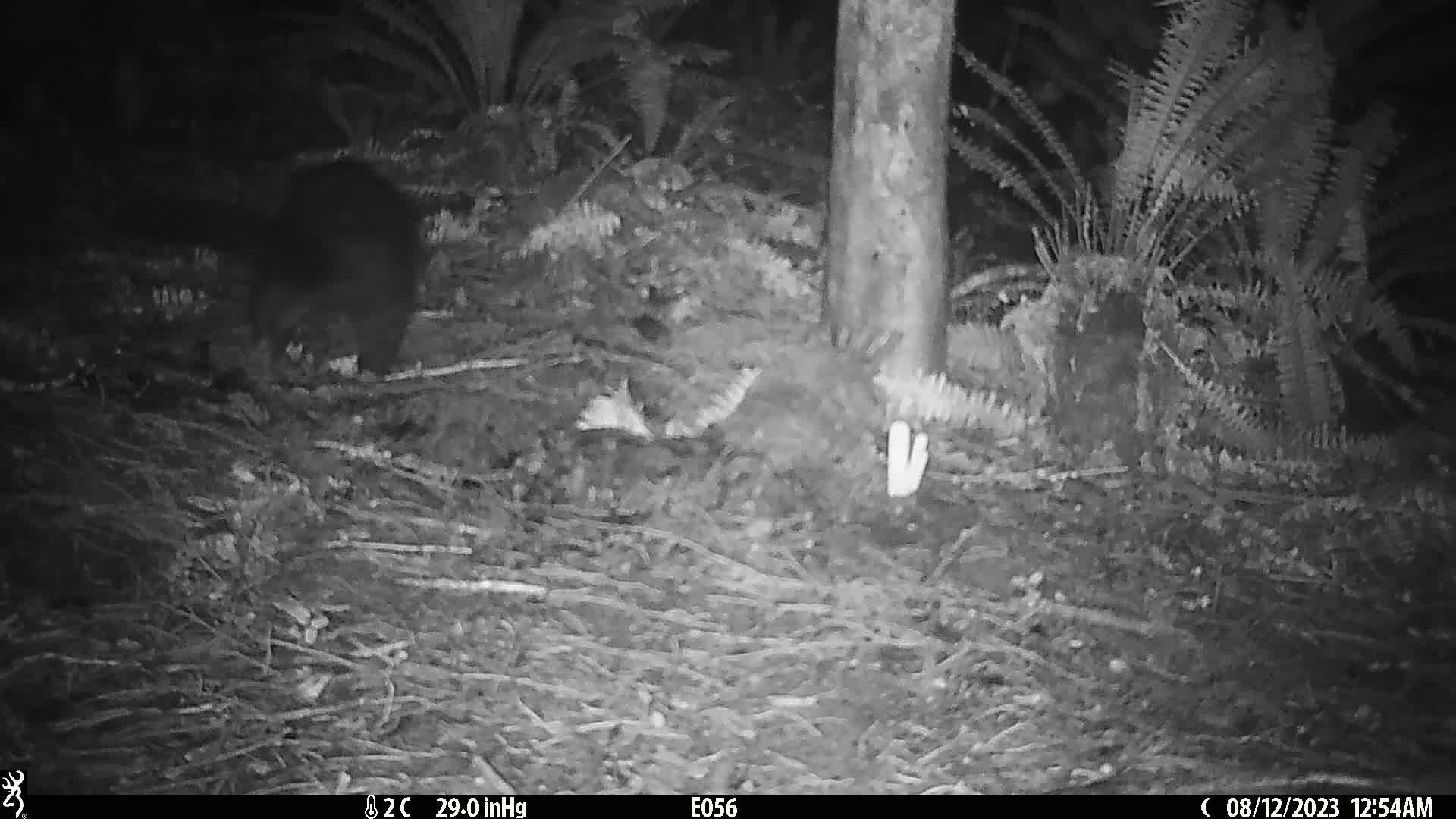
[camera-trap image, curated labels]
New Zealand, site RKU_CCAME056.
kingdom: Animalia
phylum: Chordata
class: Mammalia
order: Diprotodontia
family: Phalangeridae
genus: Trichosurus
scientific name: Trichosurus vulpecula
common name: common brushtail possum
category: possum